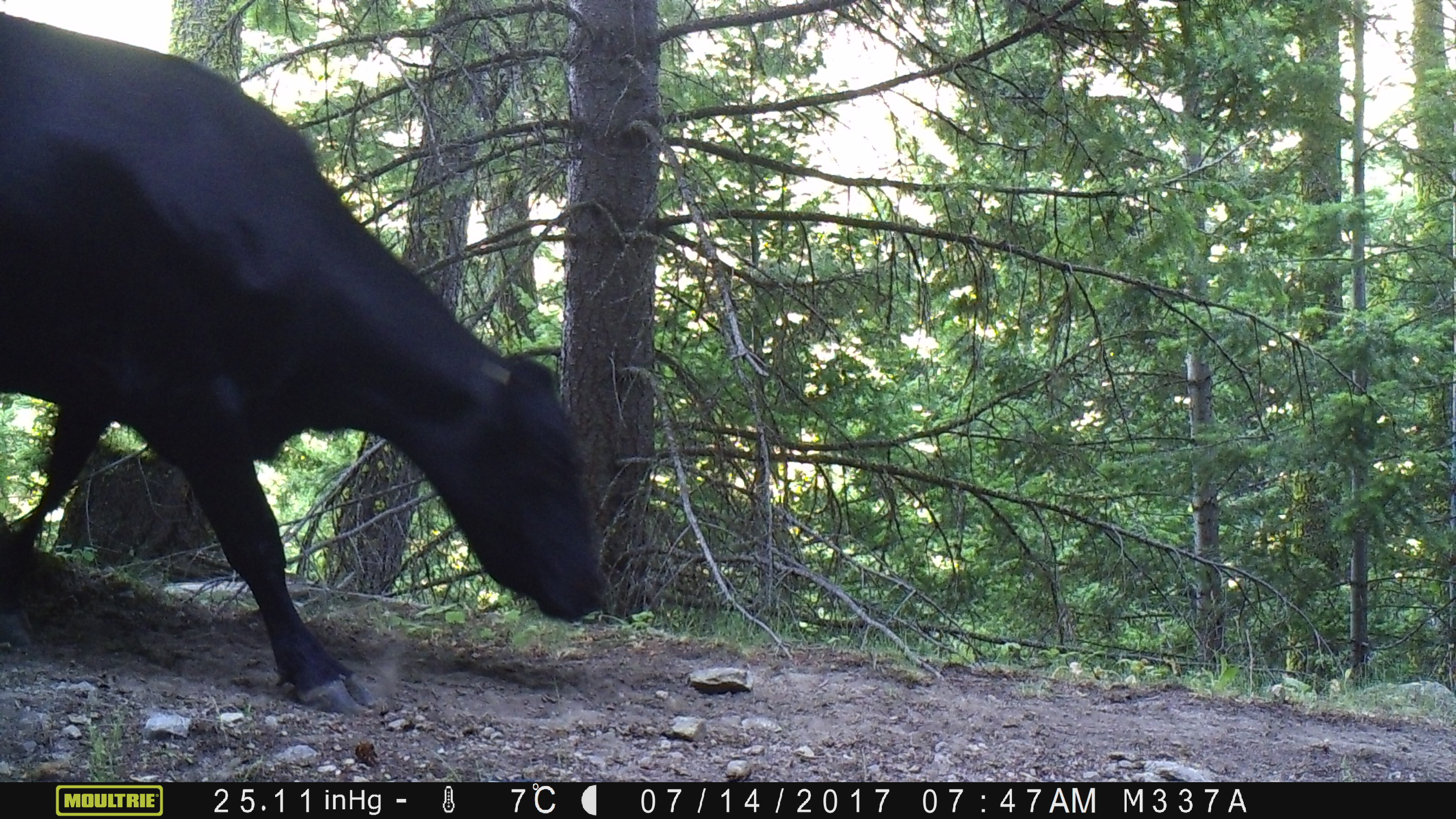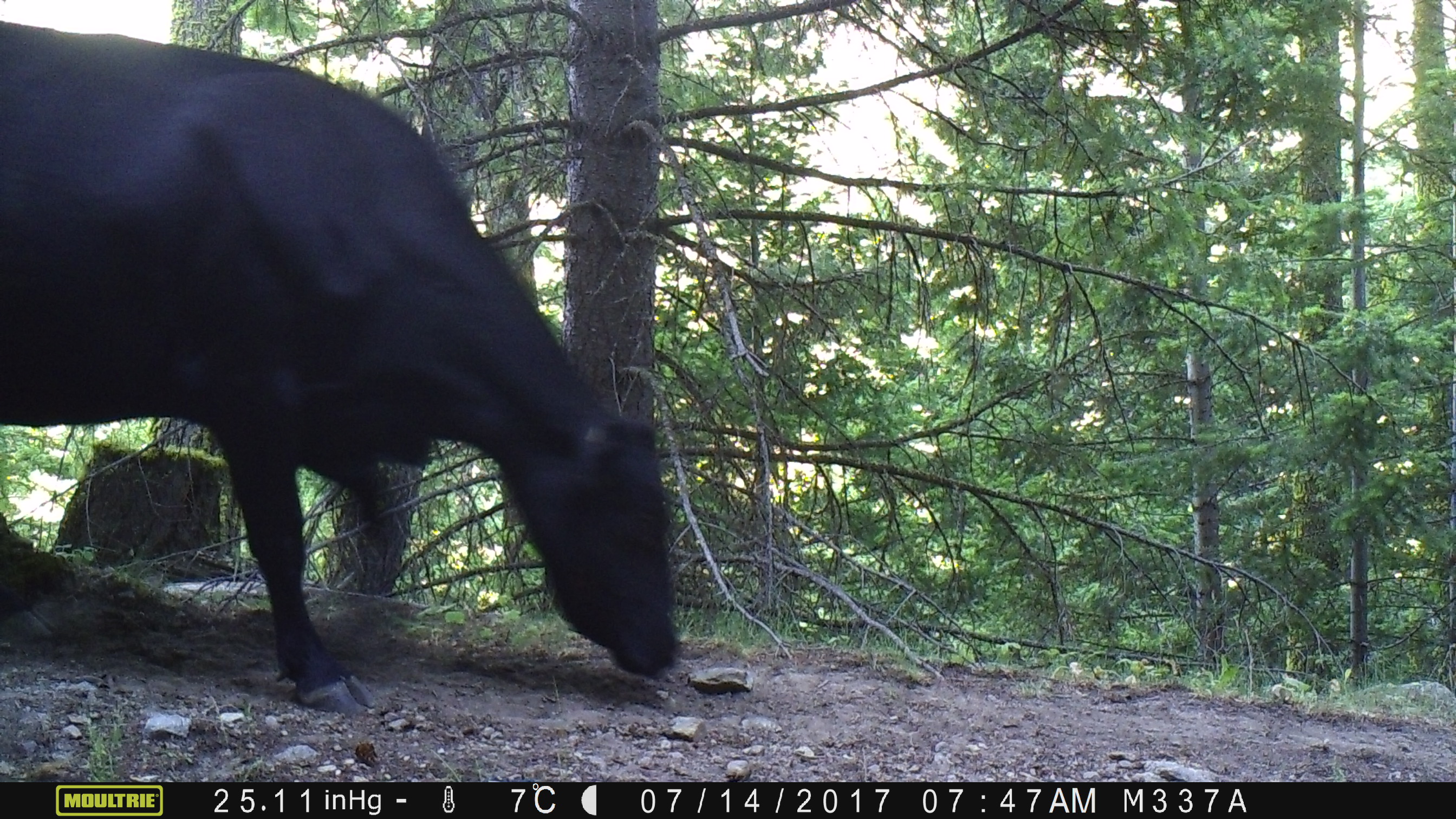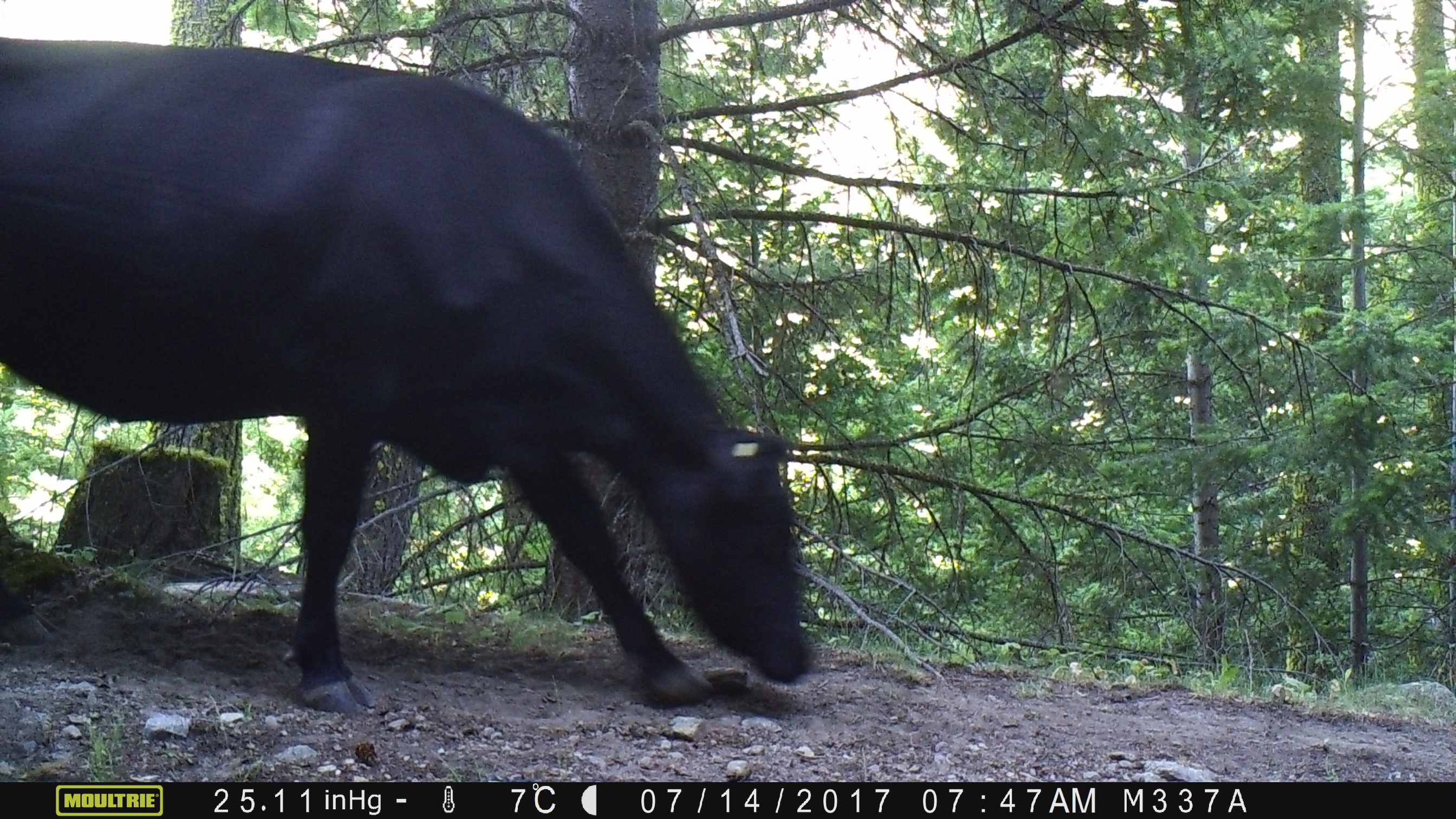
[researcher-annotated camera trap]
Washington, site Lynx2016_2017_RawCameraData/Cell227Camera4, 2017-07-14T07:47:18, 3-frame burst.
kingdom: Animalia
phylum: Chordata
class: Mammalia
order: Artiodactyla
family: Bovidae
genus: Bos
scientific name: Bos taurus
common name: domestic cattle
Domestic cattle (Bos taurus). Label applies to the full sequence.